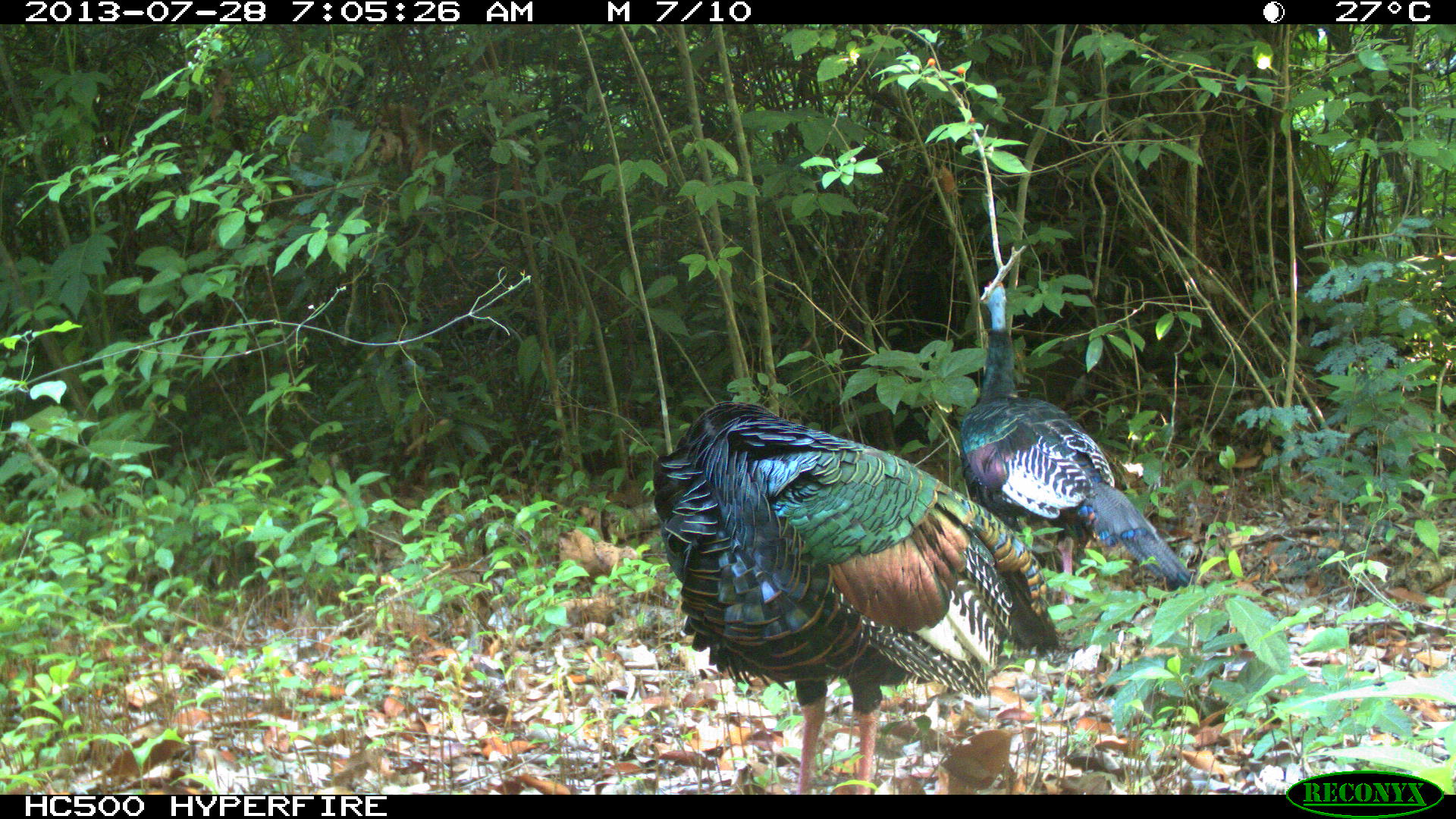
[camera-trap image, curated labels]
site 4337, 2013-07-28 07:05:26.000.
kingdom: Animalia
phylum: Chordata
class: Aves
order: Galliformes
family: Phasianidae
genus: Meleagris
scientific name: Meleagris ocellata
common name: ocellated turkey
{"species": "Meleagris ocellata (ocellated turkey)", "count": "2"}